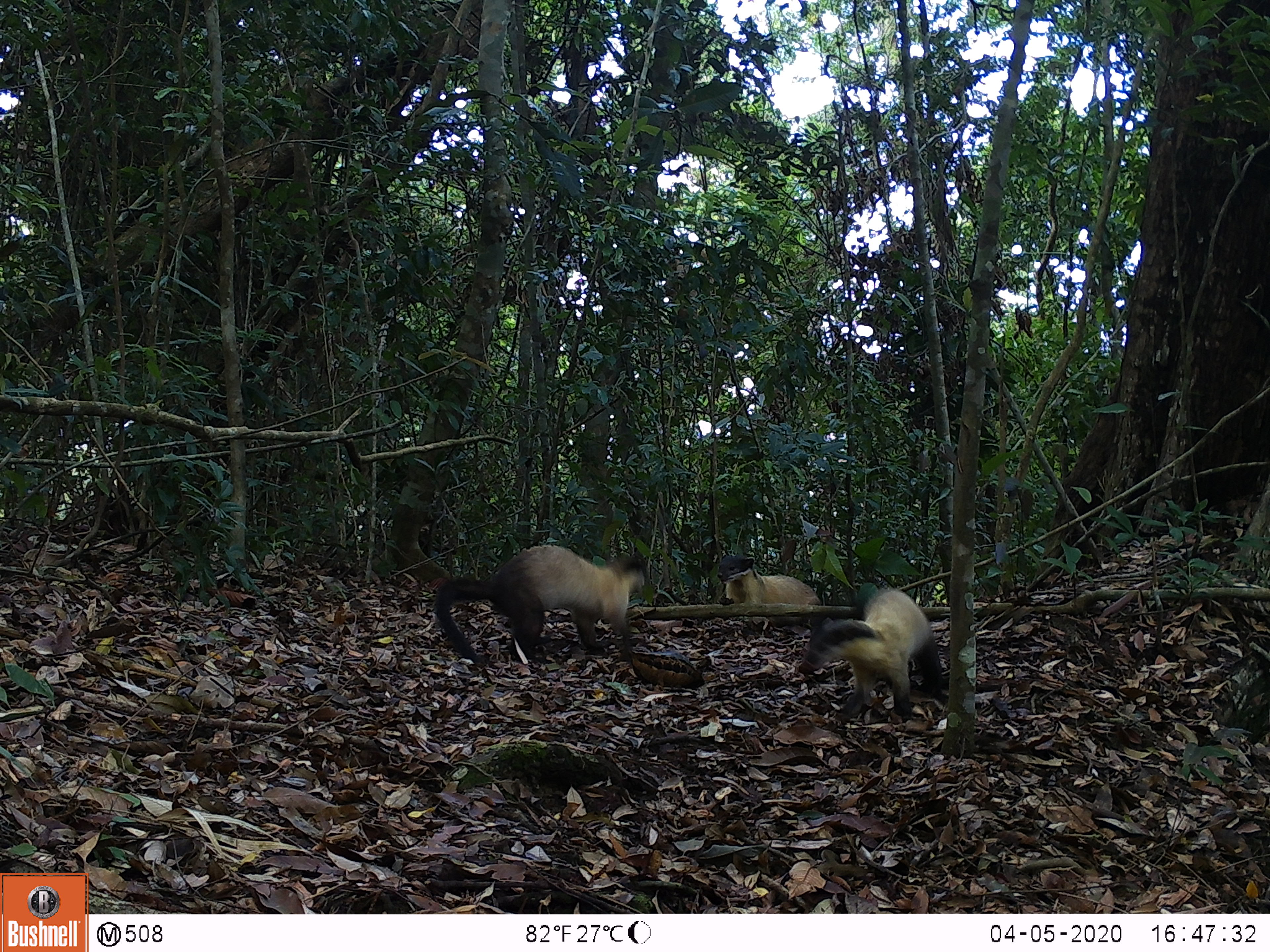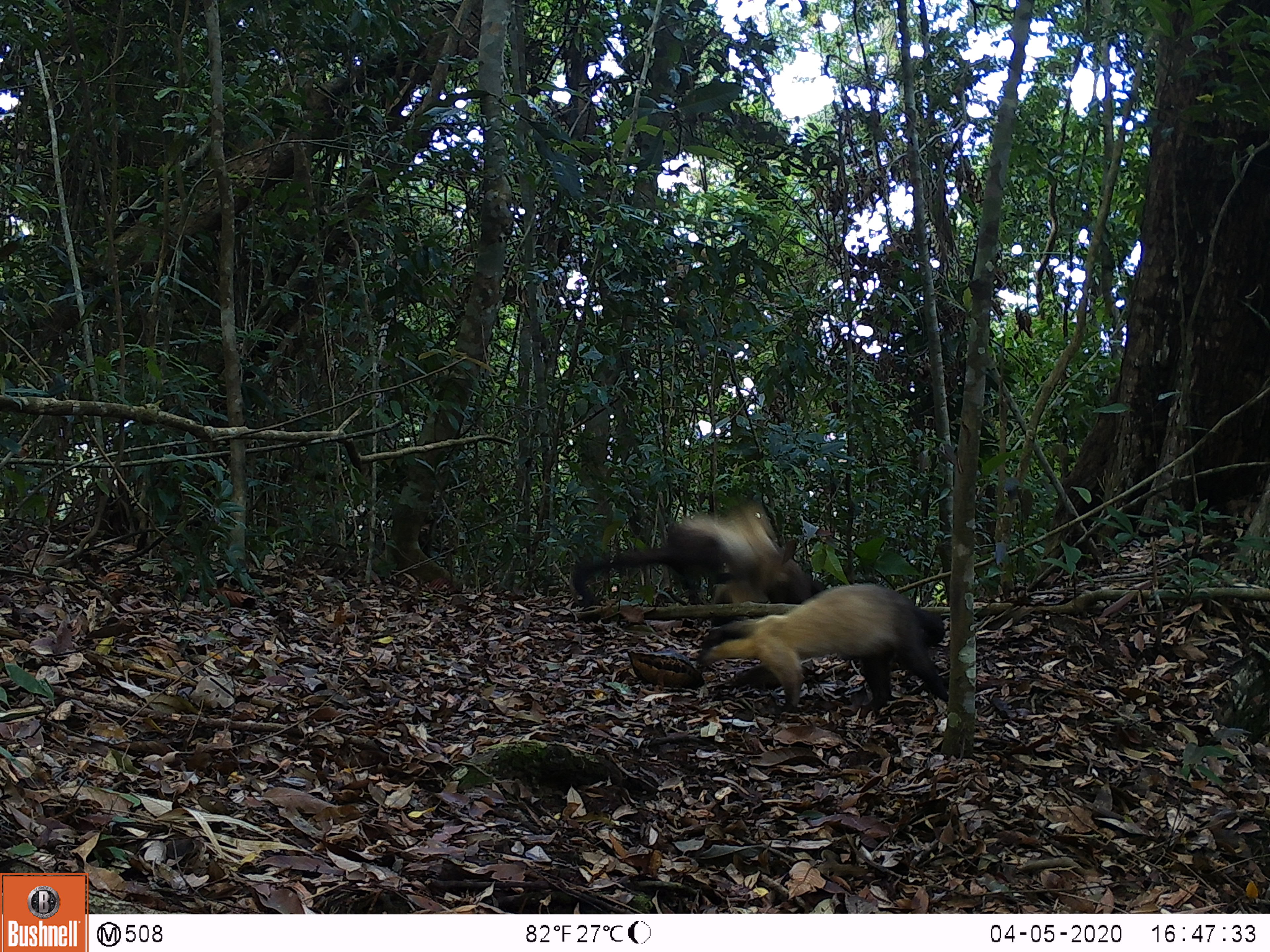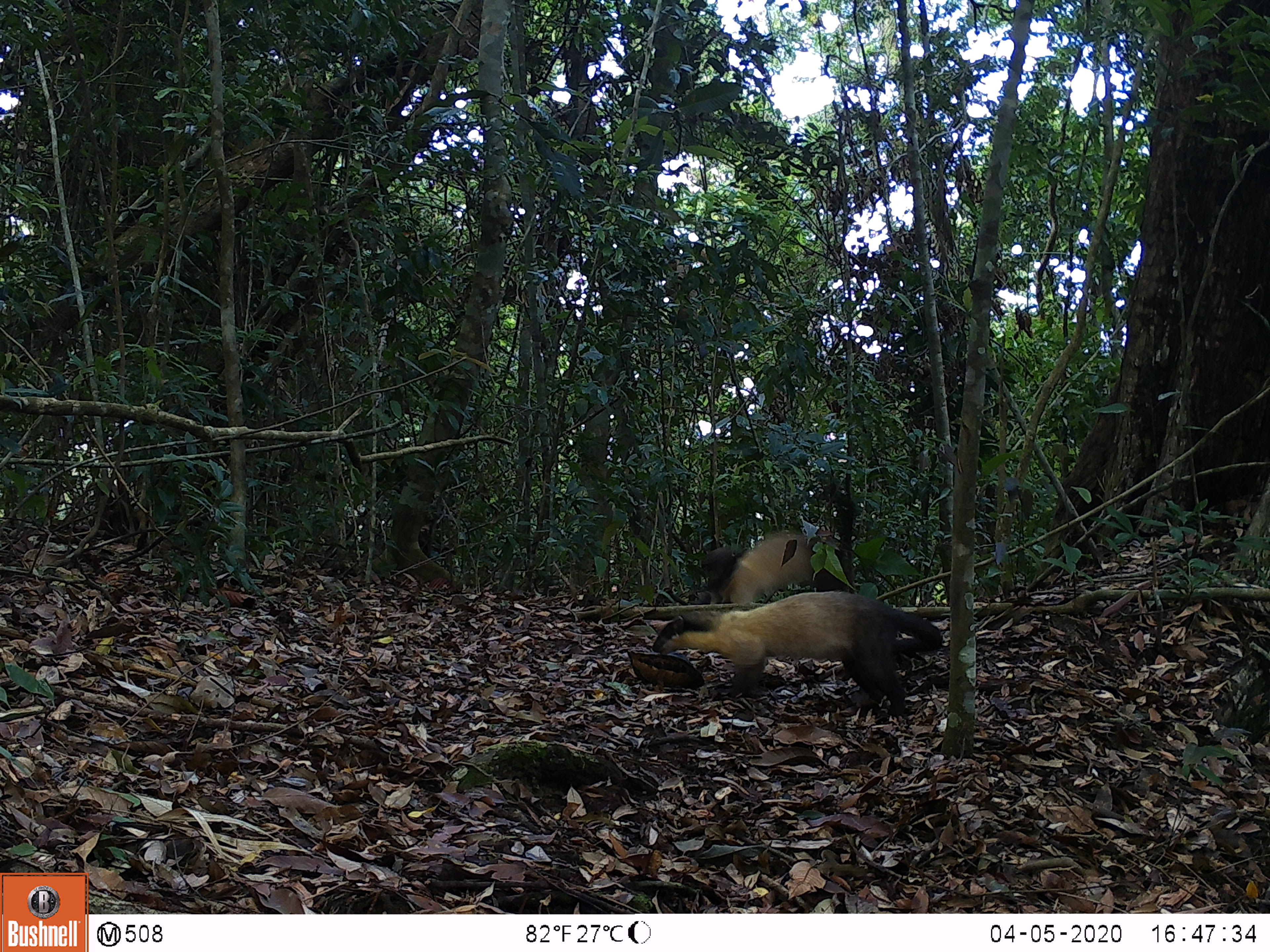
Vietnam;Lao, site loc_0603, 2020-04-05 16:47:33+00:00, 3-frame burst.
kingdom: Animalia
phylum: Chordata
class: Mammalia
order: Carnivora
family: Mustelidae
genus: Martes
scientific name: Martes flavigula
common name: yellow-throated marten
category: yellow throated marten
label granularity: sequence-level